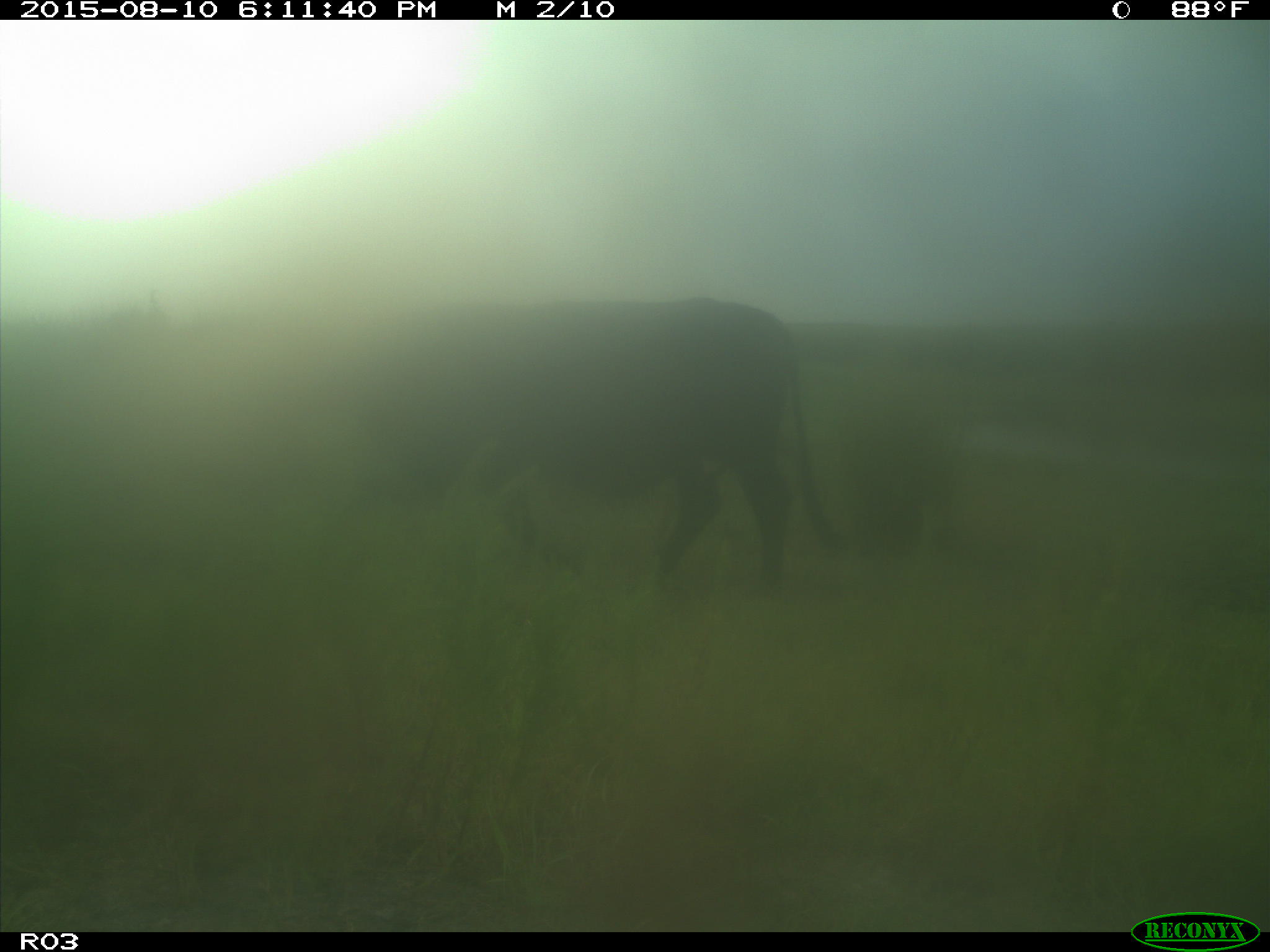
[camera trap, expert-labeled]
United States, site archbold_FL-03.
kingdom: Animalia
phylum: Chordata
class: Mammalia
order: Artiodactyla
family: Bovidae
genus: Bos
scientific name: Bos taurus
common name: domestic cow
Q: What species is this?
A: Bos taurus (domestic cow).